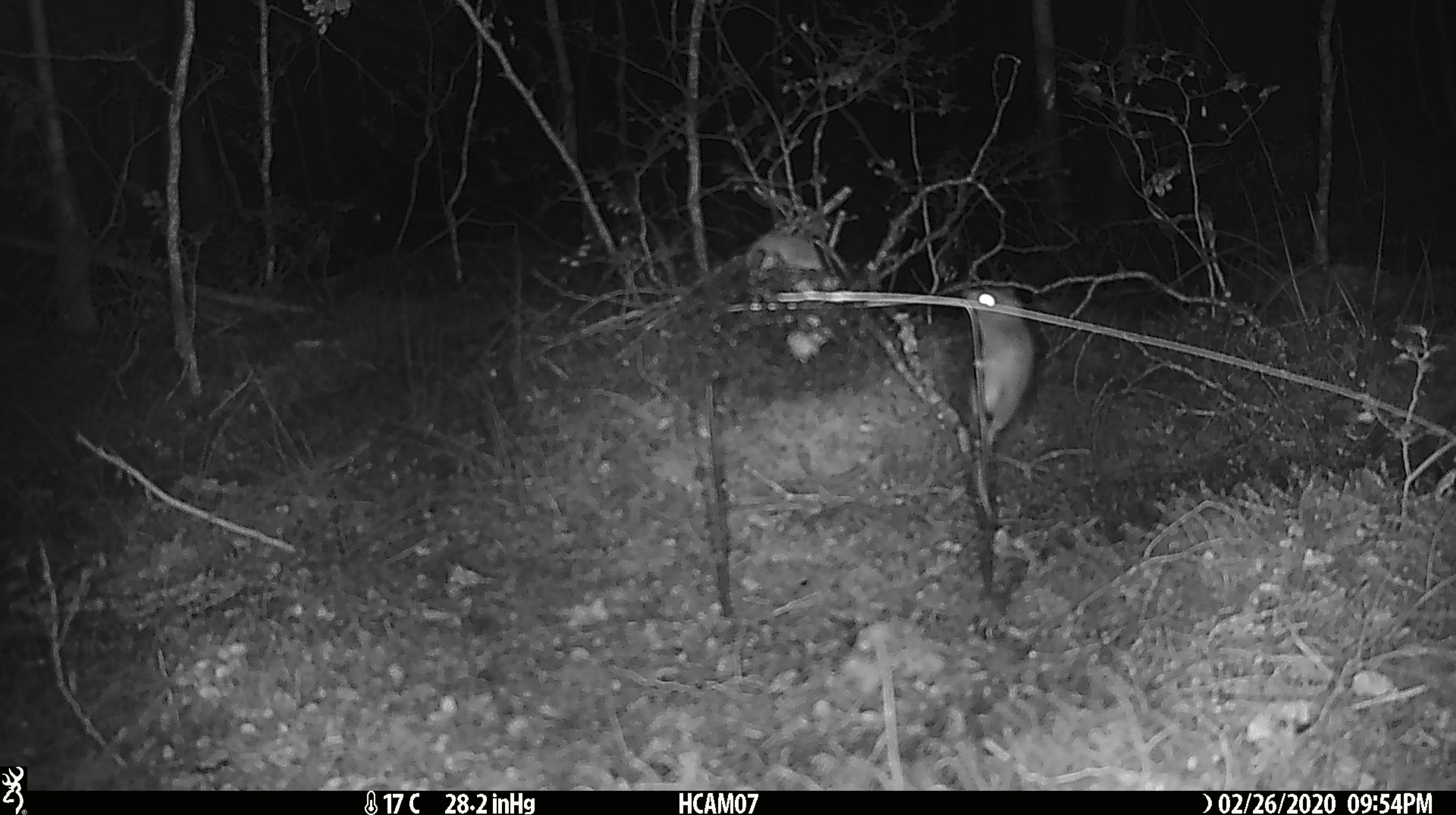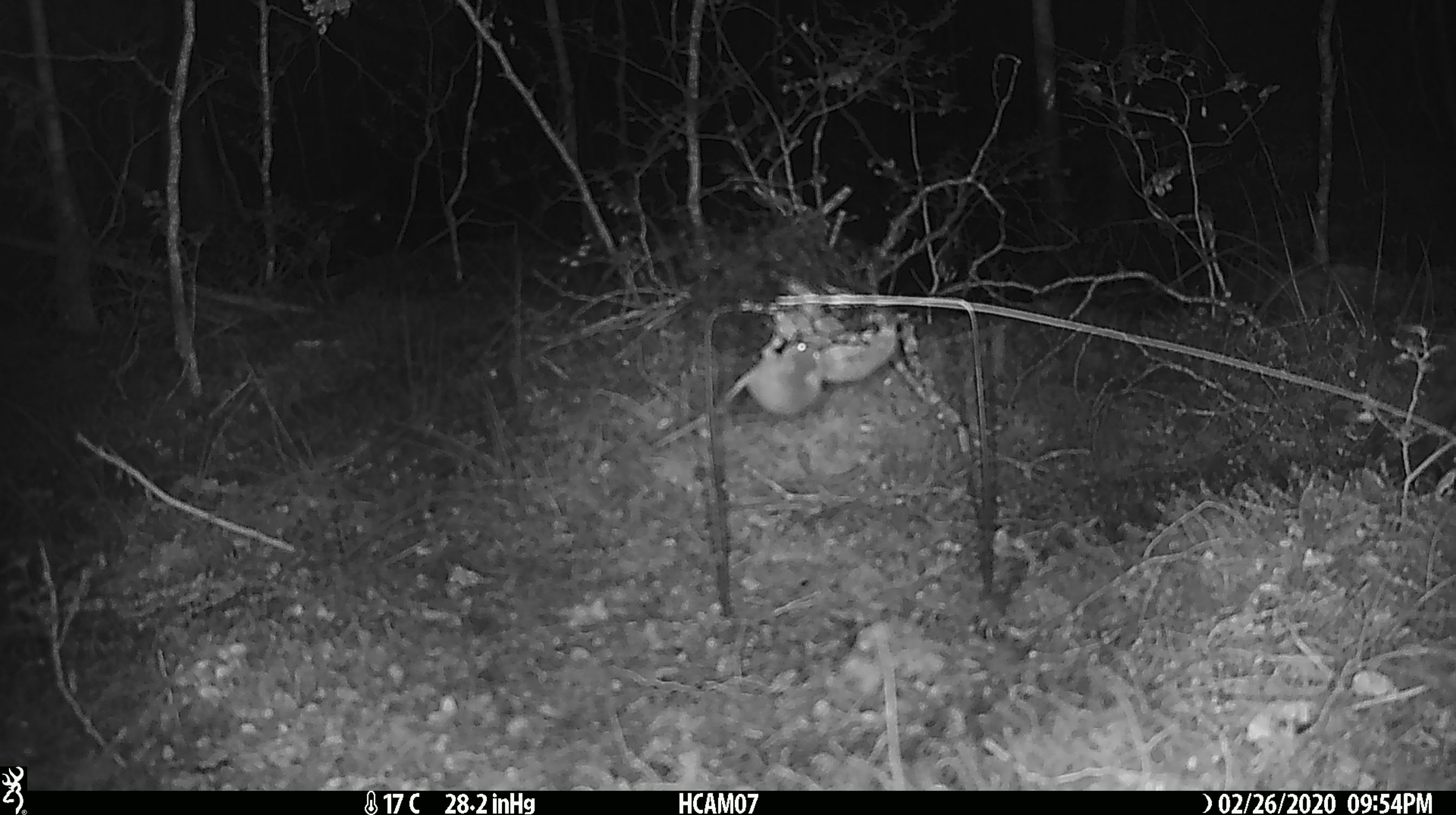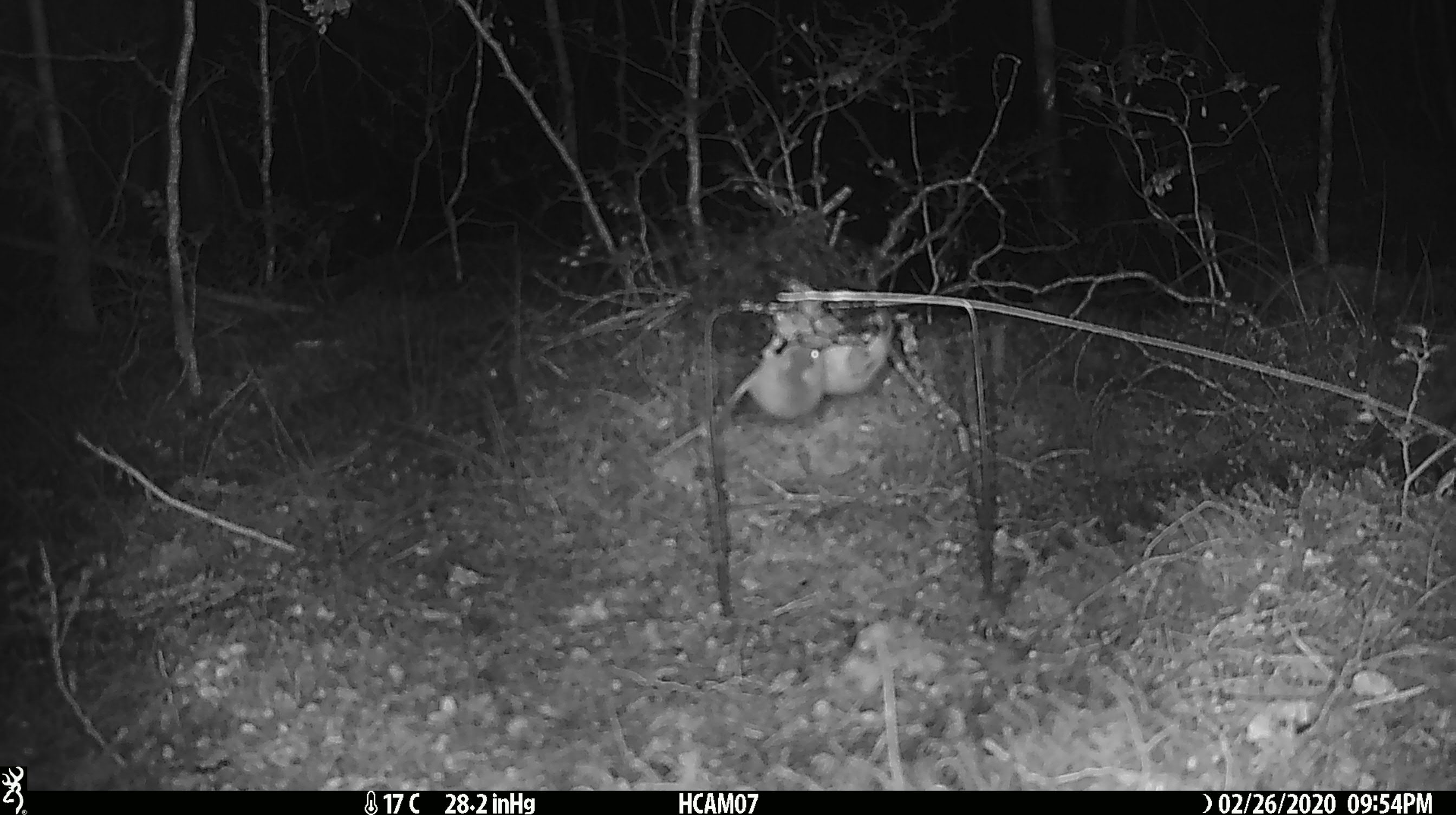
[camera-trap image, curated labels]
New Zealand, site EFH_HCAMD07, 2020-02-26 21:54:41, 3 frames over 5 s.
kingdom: Animalia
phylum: Chordata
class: Mammalia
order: Rodentia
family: Muridae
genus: Mus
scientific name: Mus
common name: mouse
Mouse (Mus).